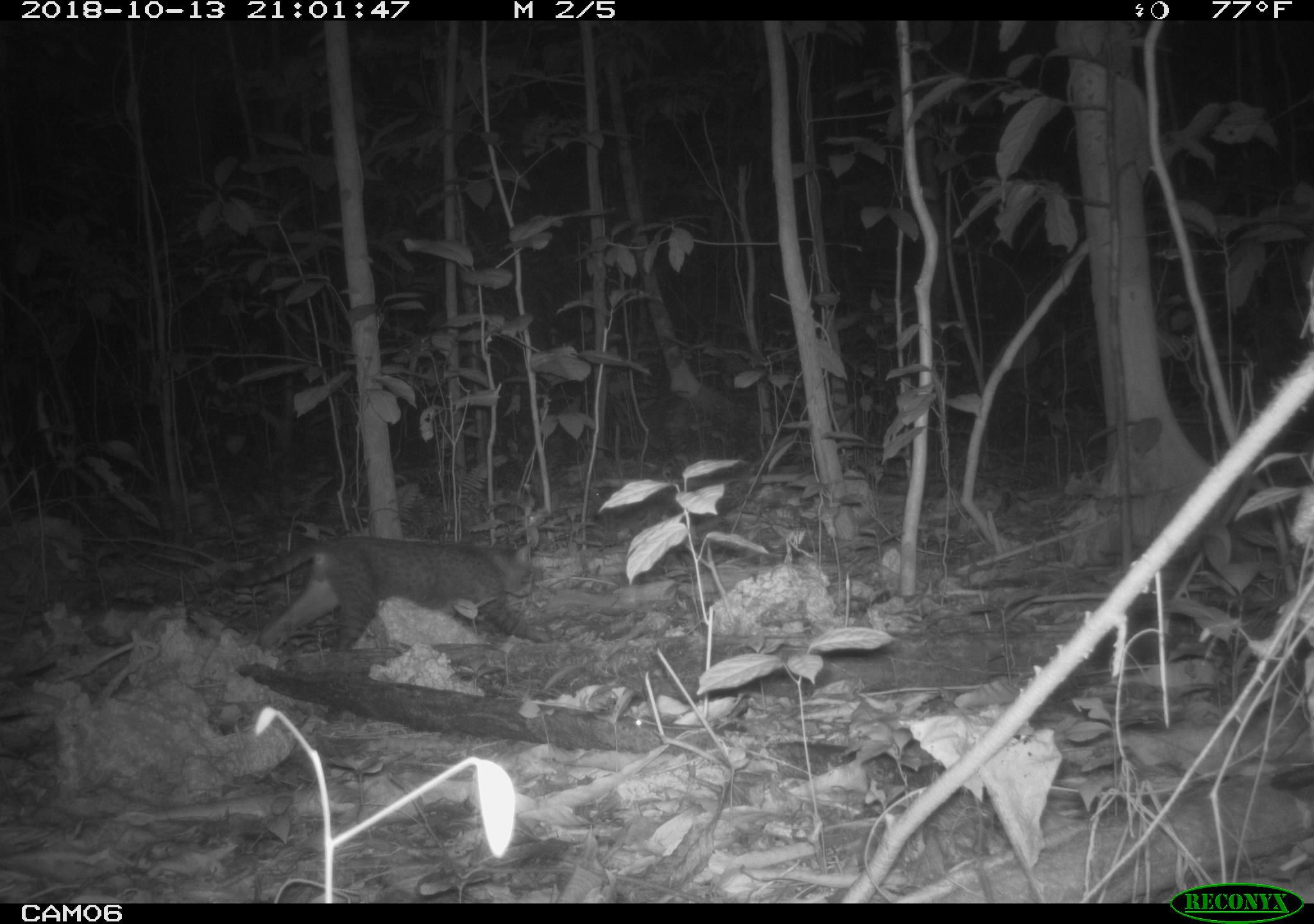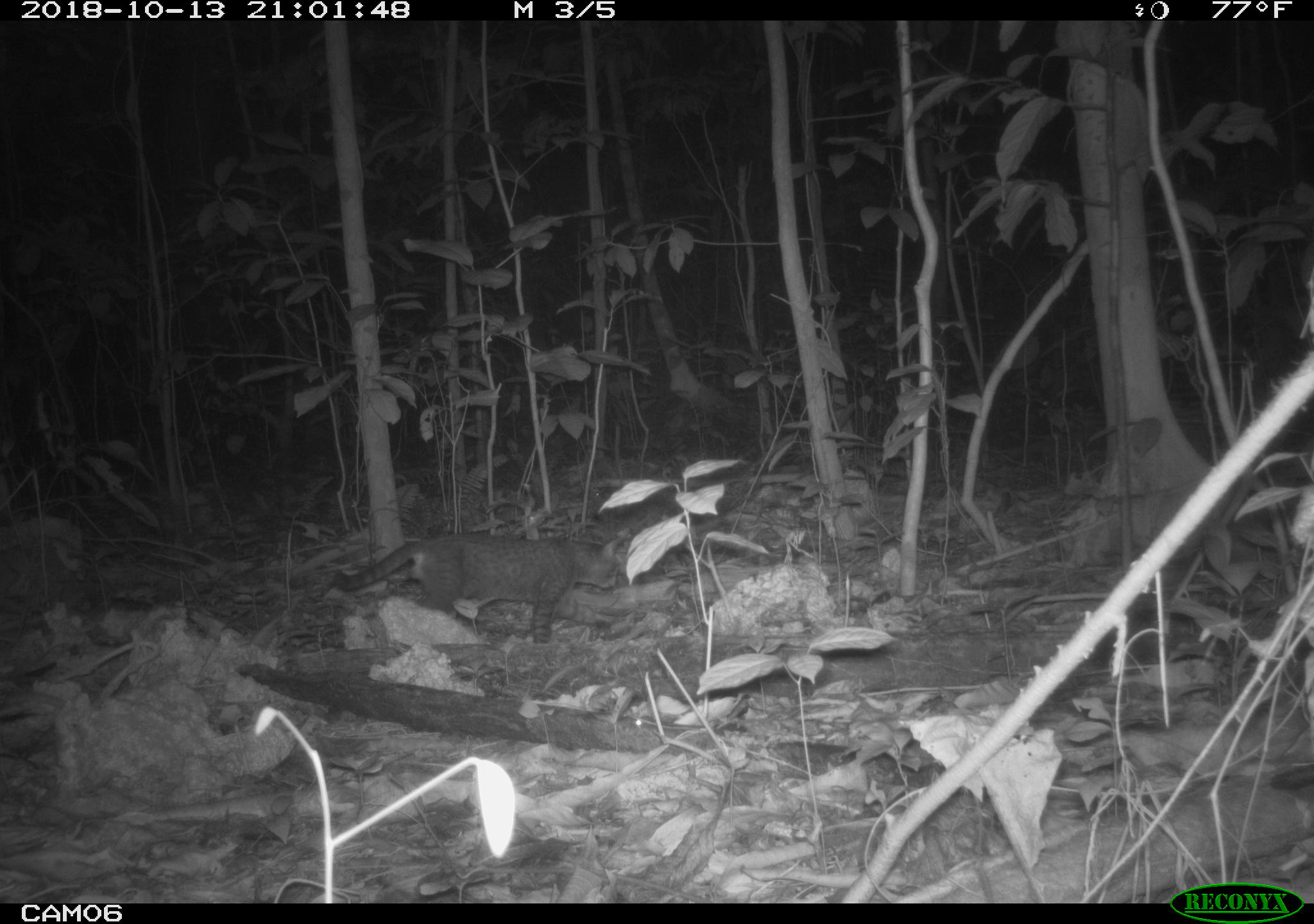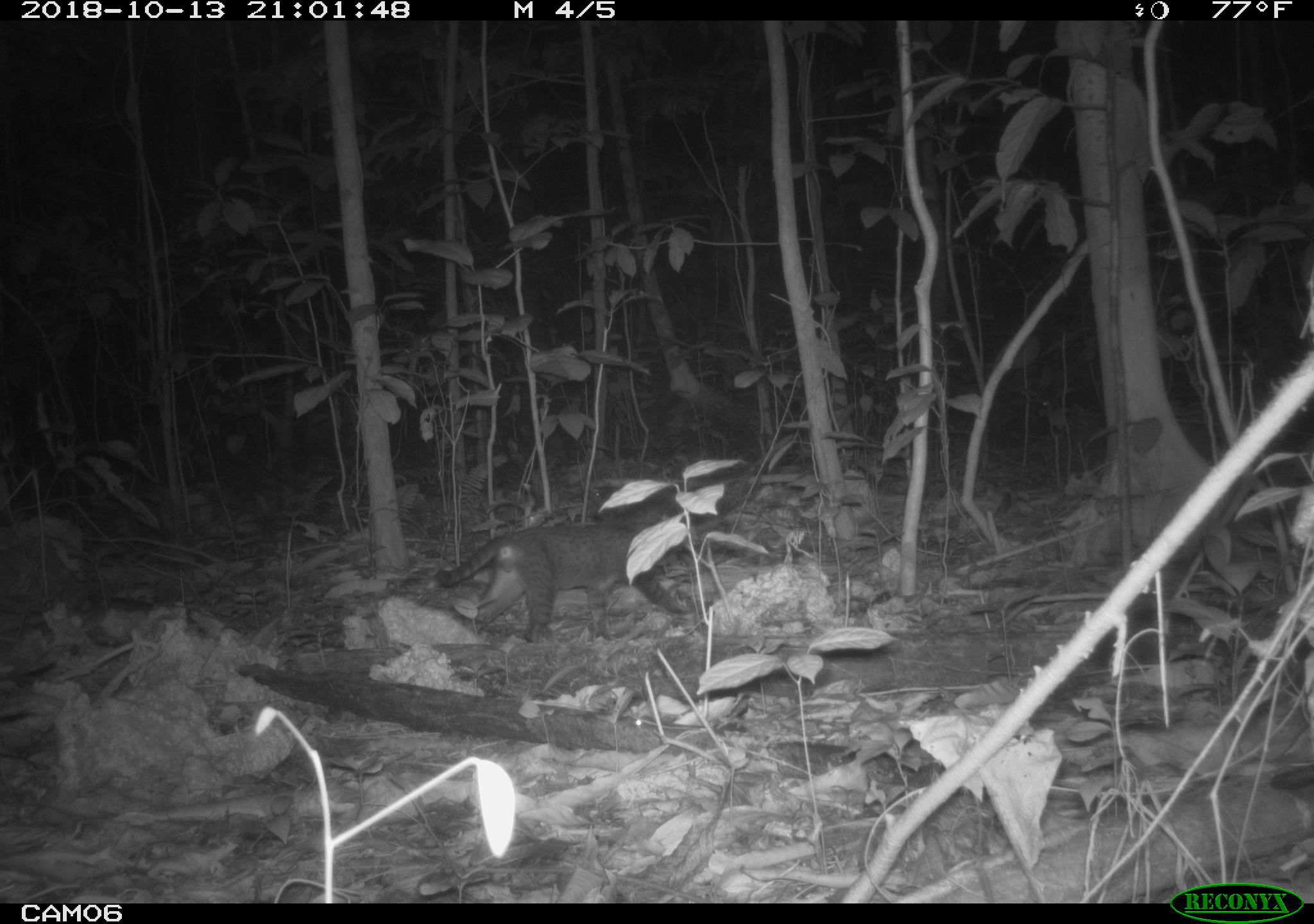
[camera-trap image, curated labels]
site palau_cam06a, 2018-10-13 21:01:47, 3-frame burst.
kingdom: Animalia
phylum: Chordata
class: Mammalia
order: Carnivora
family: Felidae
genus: Felis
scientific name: Felis catus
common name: cat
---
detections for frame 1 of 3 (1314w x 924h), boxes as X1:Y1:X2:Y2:
cat: 217:532:542:656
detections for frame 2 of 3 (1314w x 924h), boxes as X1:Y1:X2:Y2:
cat: 324:531:619:642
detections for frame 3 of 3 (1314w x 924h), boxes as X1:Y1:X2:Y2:
cat: 427:511:695:644